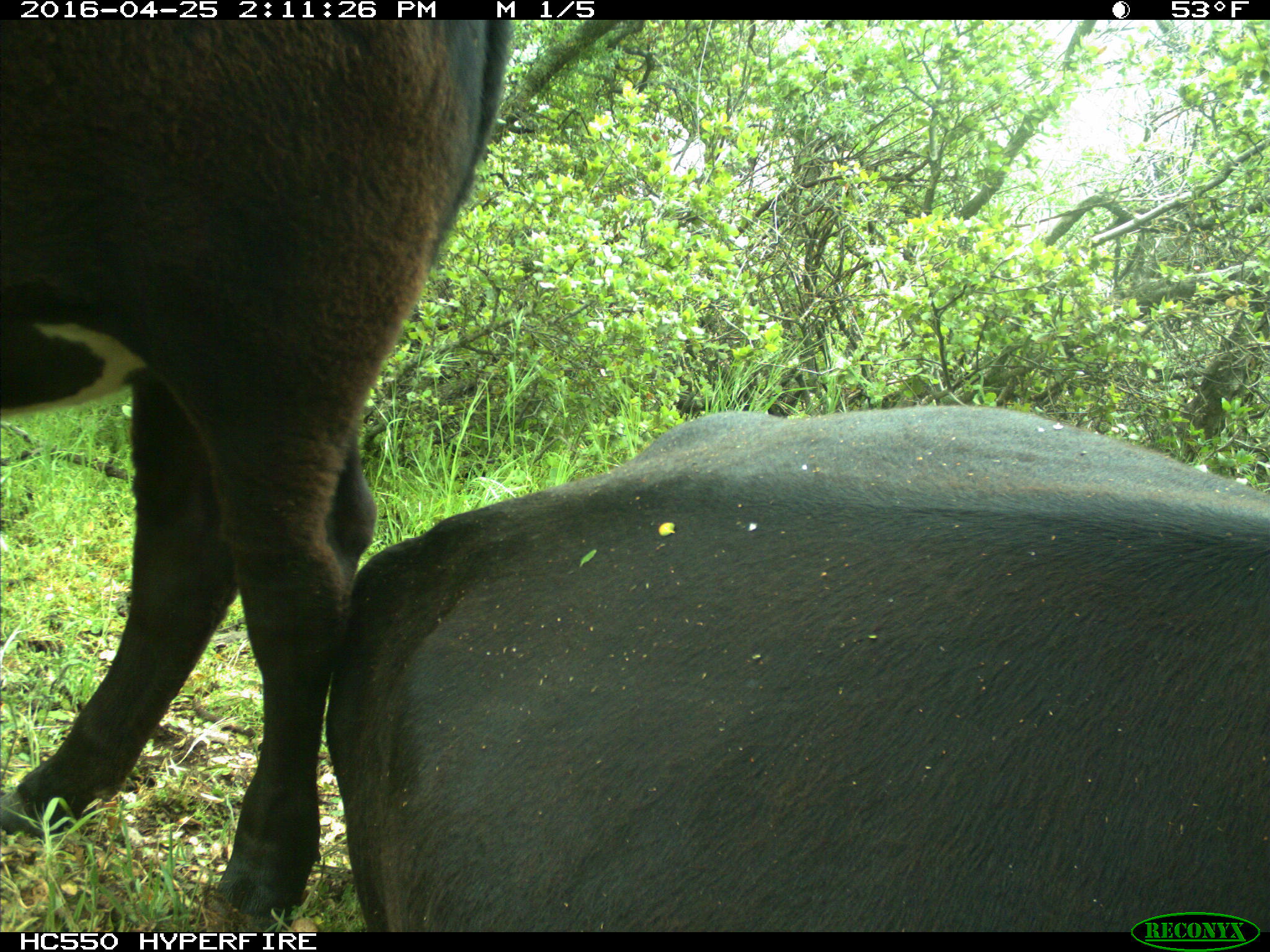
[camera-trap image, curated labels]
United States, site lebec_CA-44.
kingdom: Animalia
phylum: Chordata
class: Mammalia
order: Artiodactyla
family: Bovidae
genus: Bos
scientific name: Bos taurus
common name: domestic cow